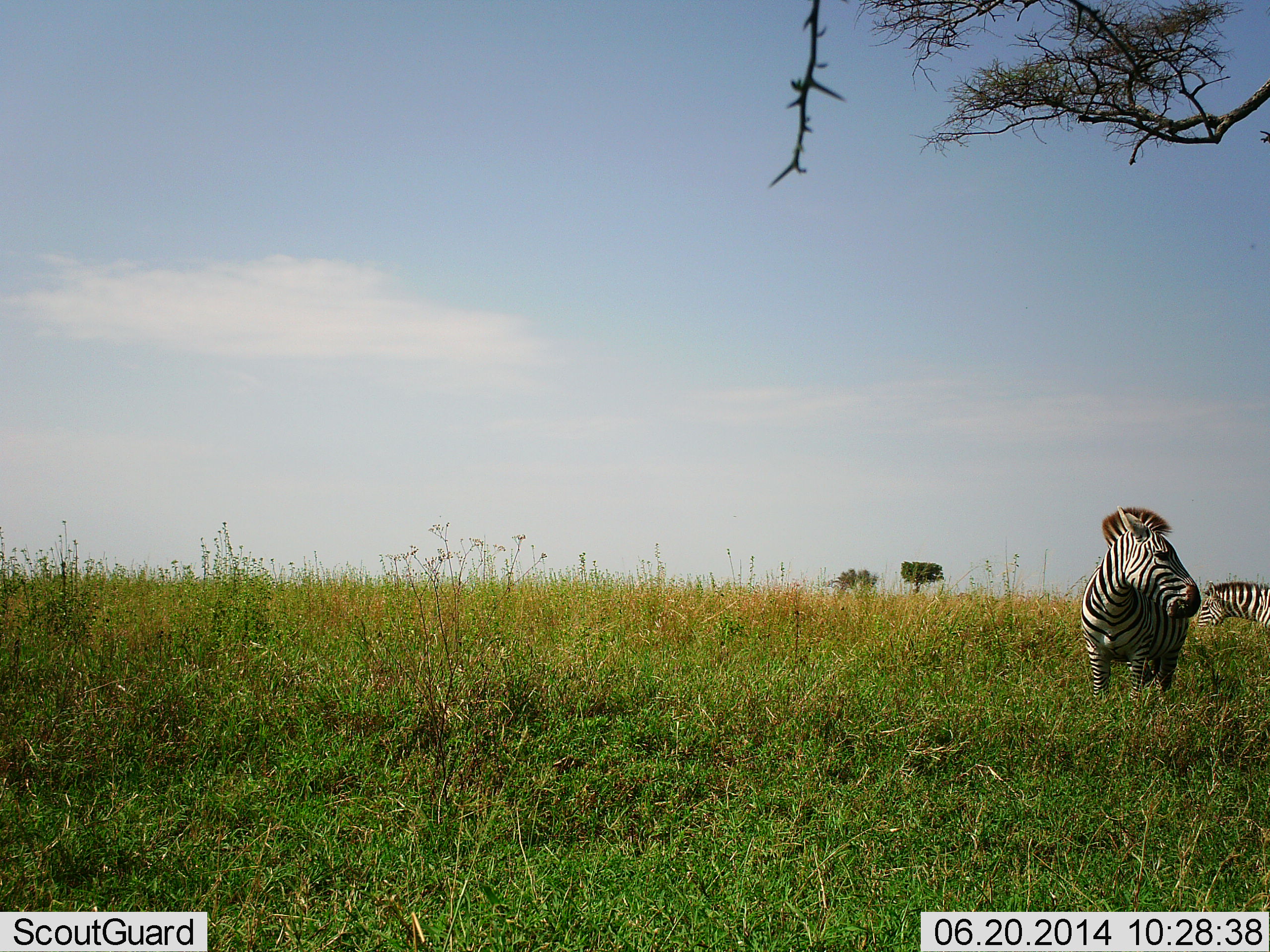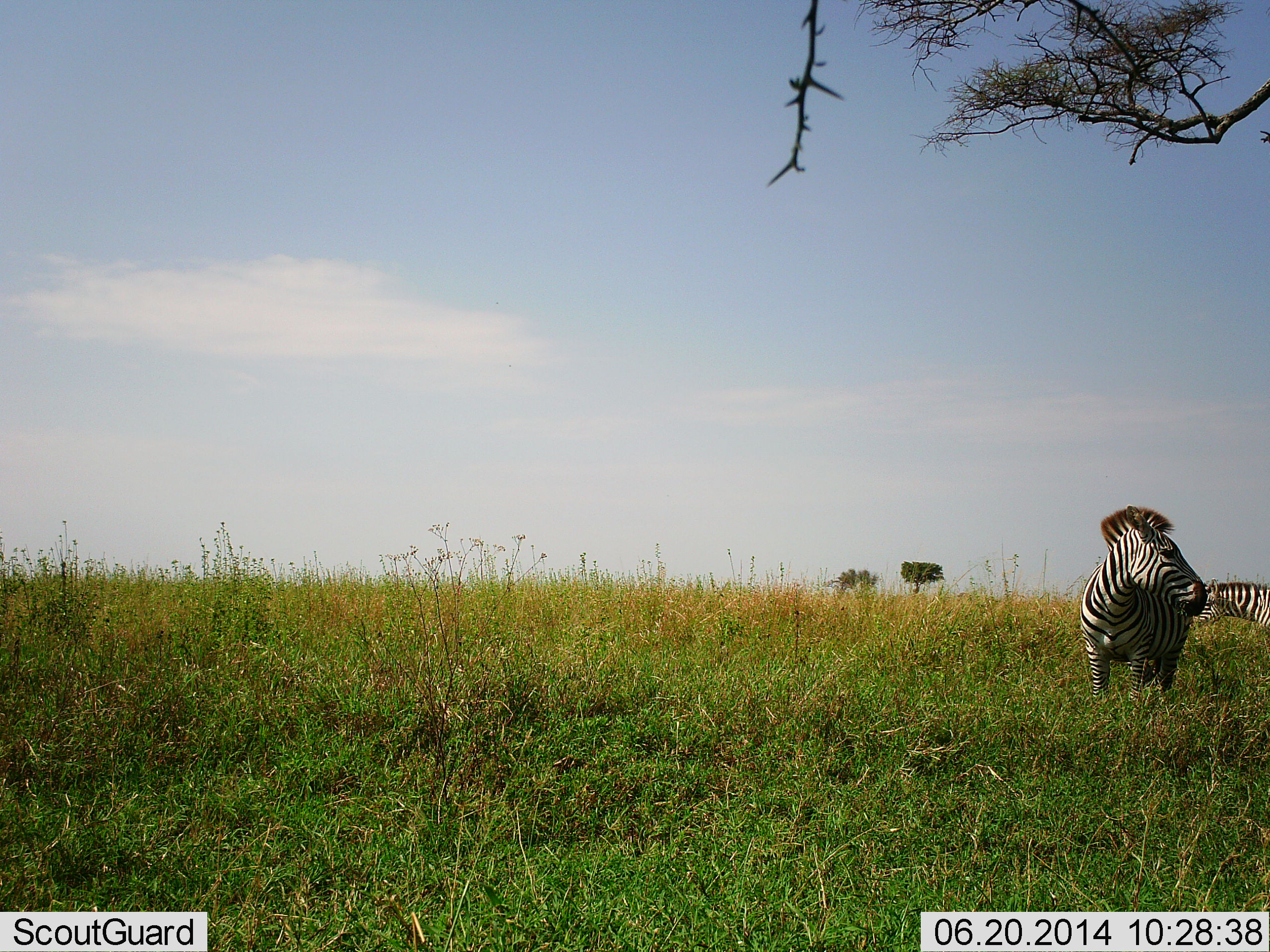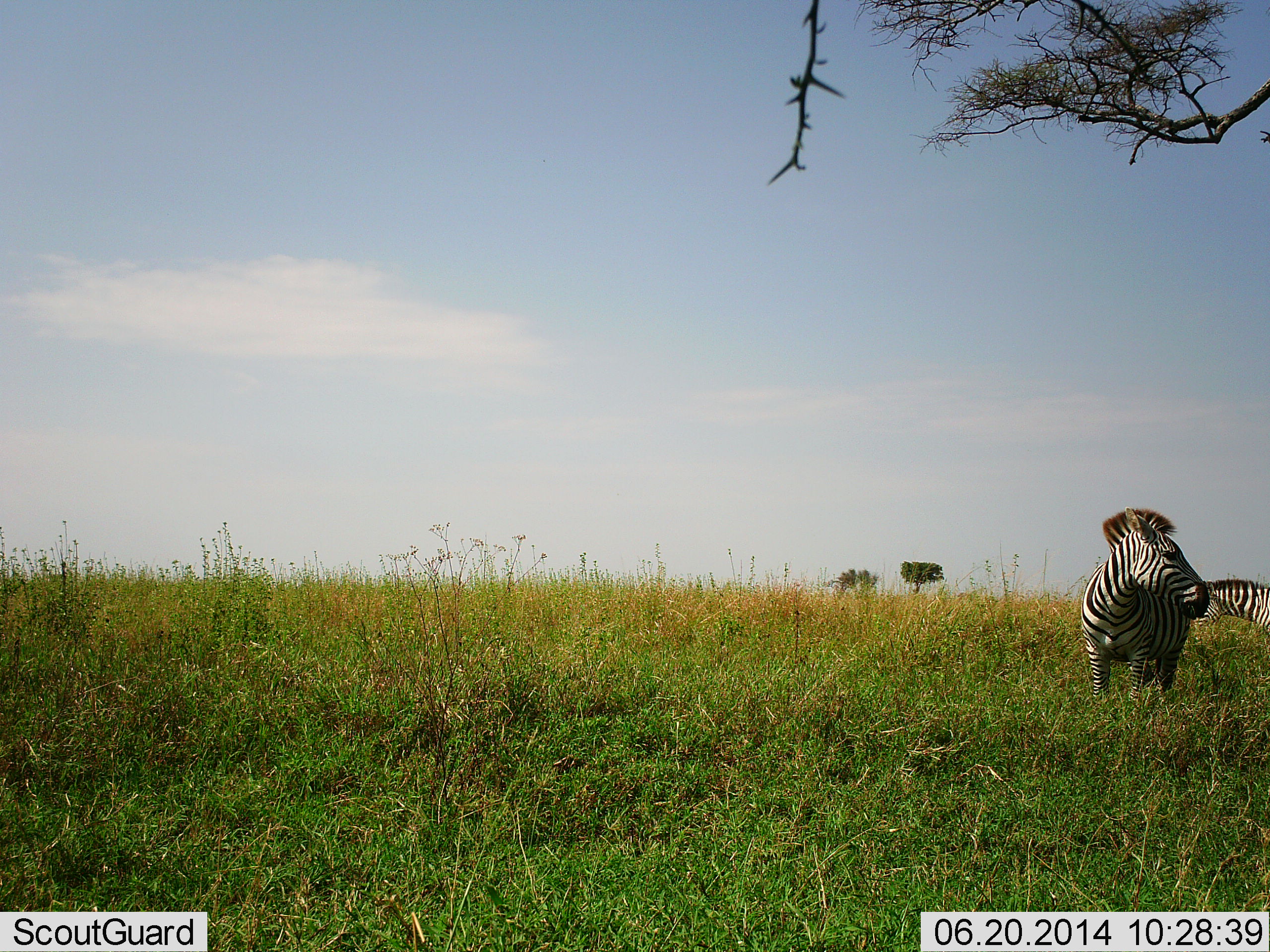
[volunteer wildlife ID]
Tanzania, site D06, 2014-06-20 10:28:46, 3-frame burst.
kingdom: Animalia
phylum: Chordata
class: Mammalia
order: Perissodactyla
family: Equidae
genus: Equus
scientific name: Equus quagga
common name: plains zebra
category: zebra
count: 2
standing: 80%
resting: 0%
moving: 20%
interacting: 0%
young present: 0%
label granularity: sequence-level